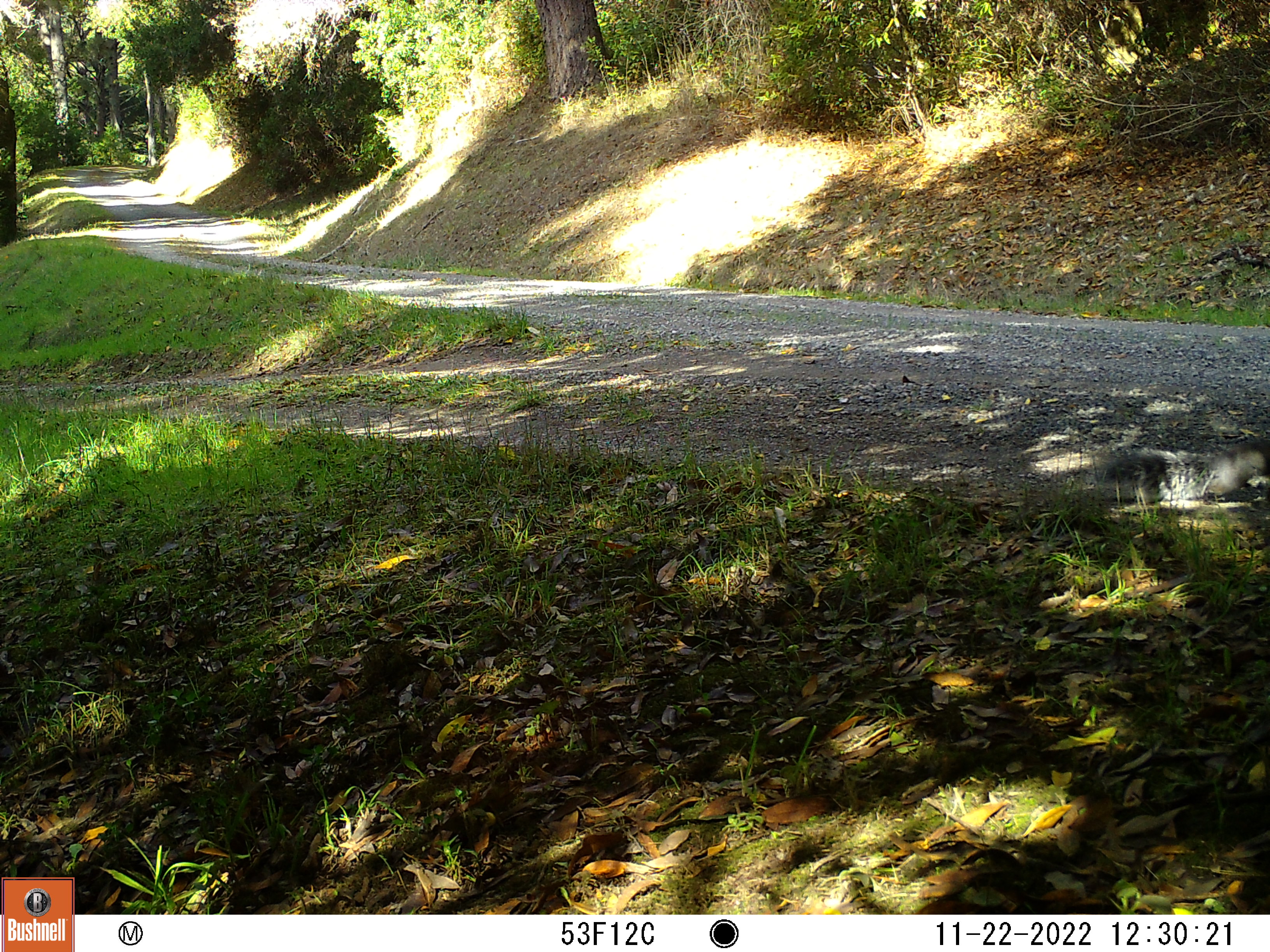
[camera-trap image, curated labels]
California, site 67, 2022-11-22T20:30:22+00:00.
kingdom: Animalia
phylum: Chordata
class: Mammalia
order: Rodentia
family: Sciuridae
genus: Sciurus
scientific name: Sciurus griseus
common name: western gray squirrel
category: western grey squirrel